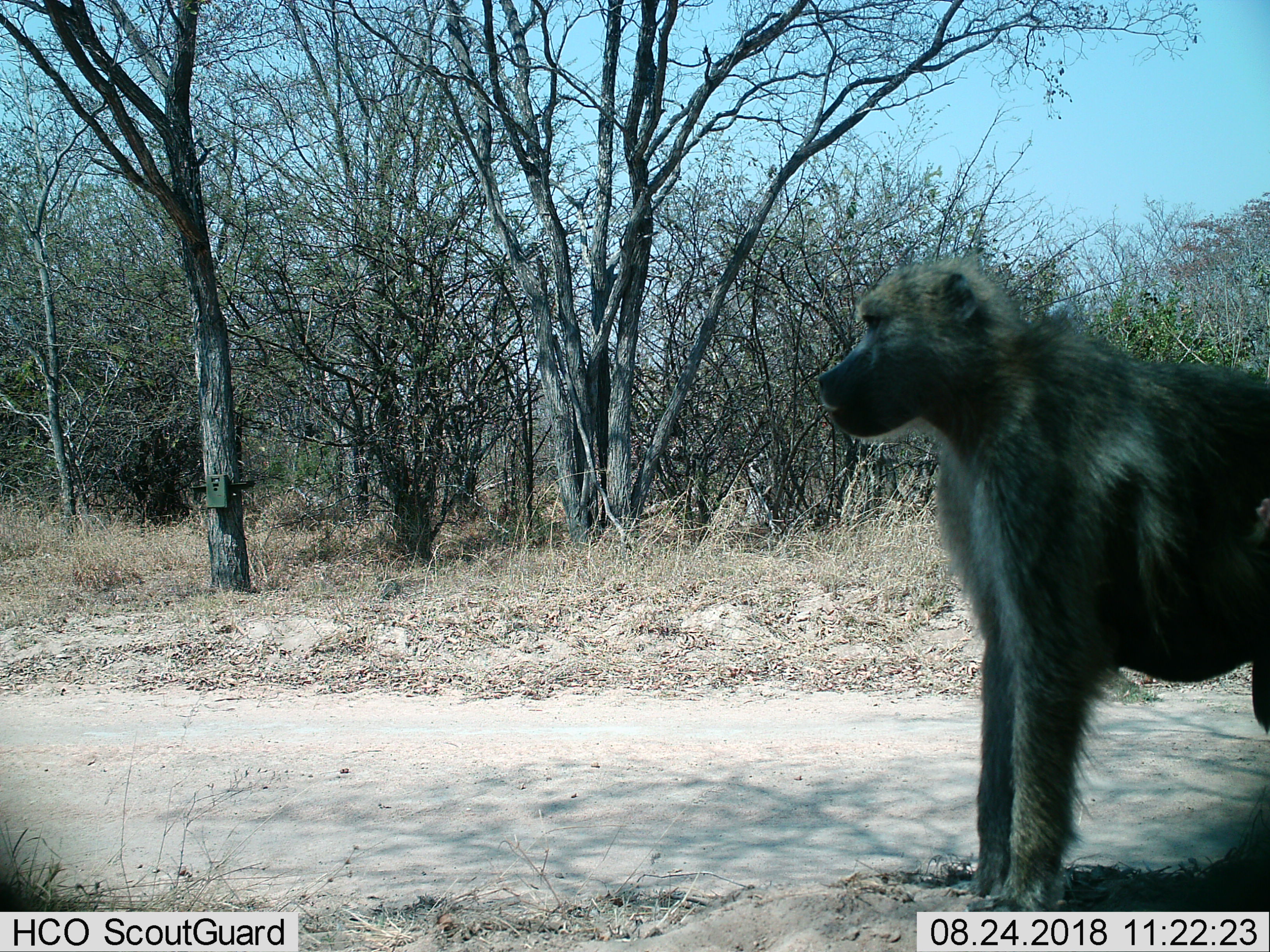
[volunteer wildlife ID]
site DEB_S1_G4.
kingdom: Animalia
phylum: Chordata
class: Mammalia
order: Primates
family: Cercopithecidae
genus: Papio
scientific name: Papio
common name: baboon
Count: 1.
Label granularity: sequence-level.